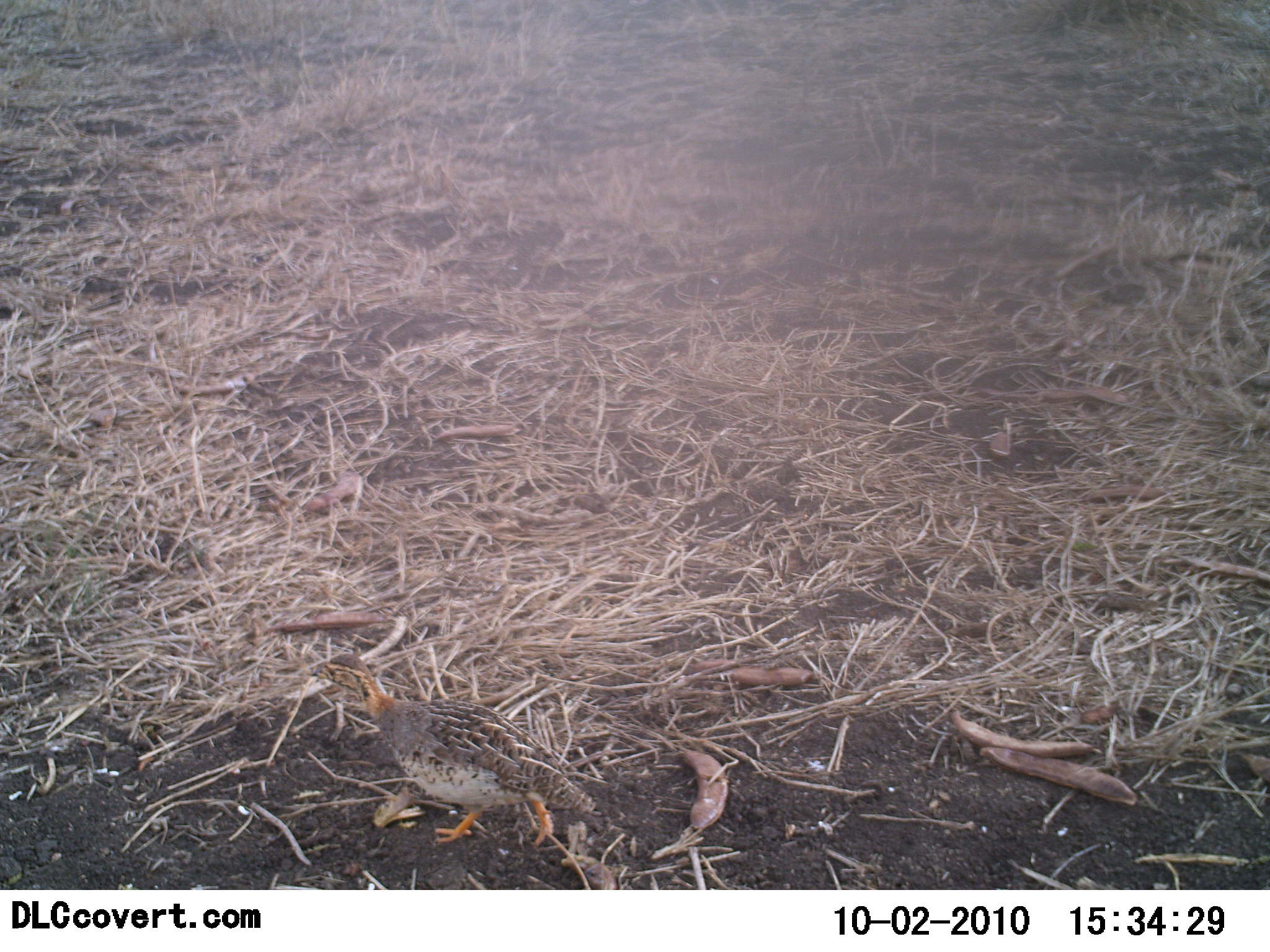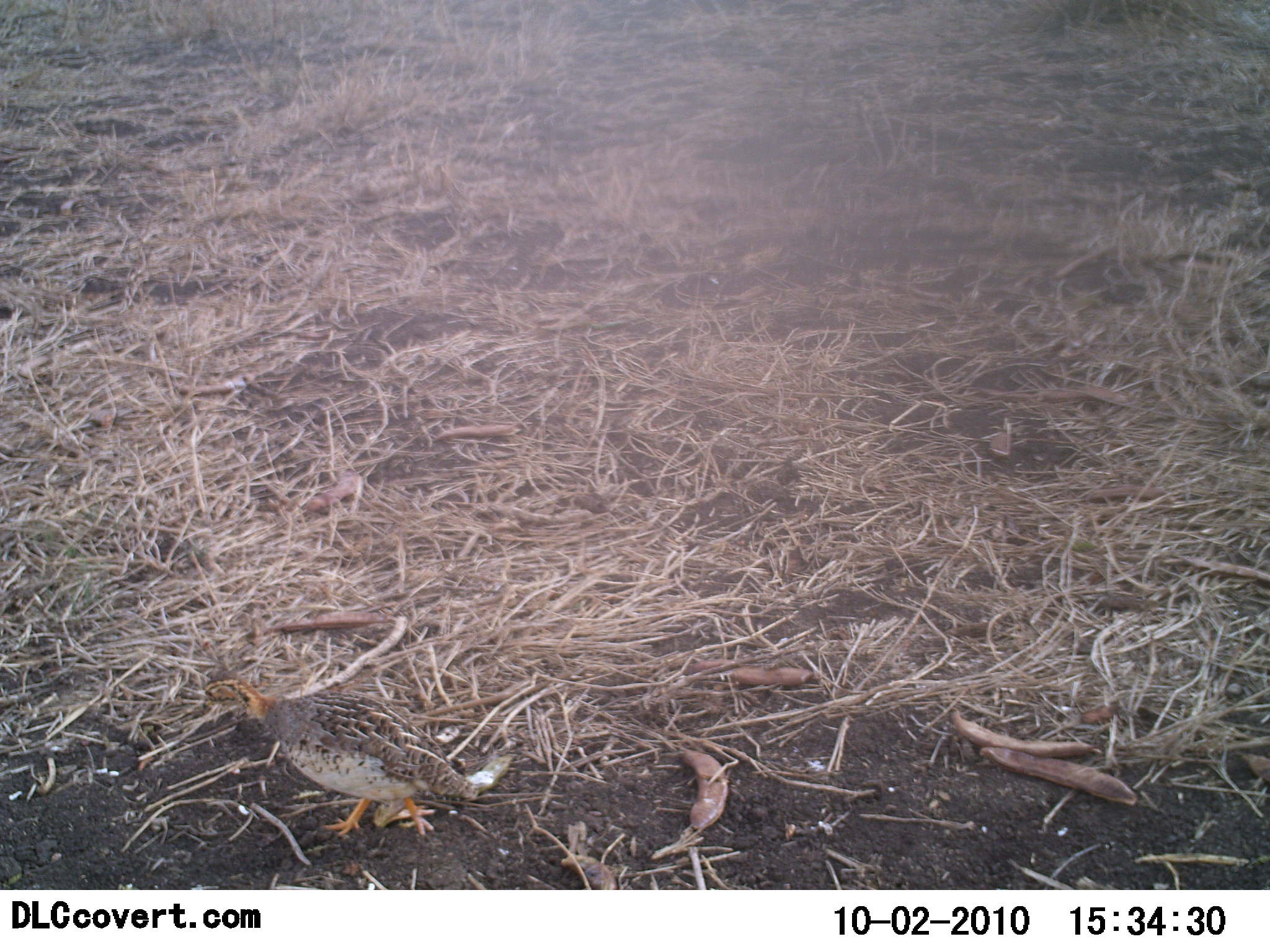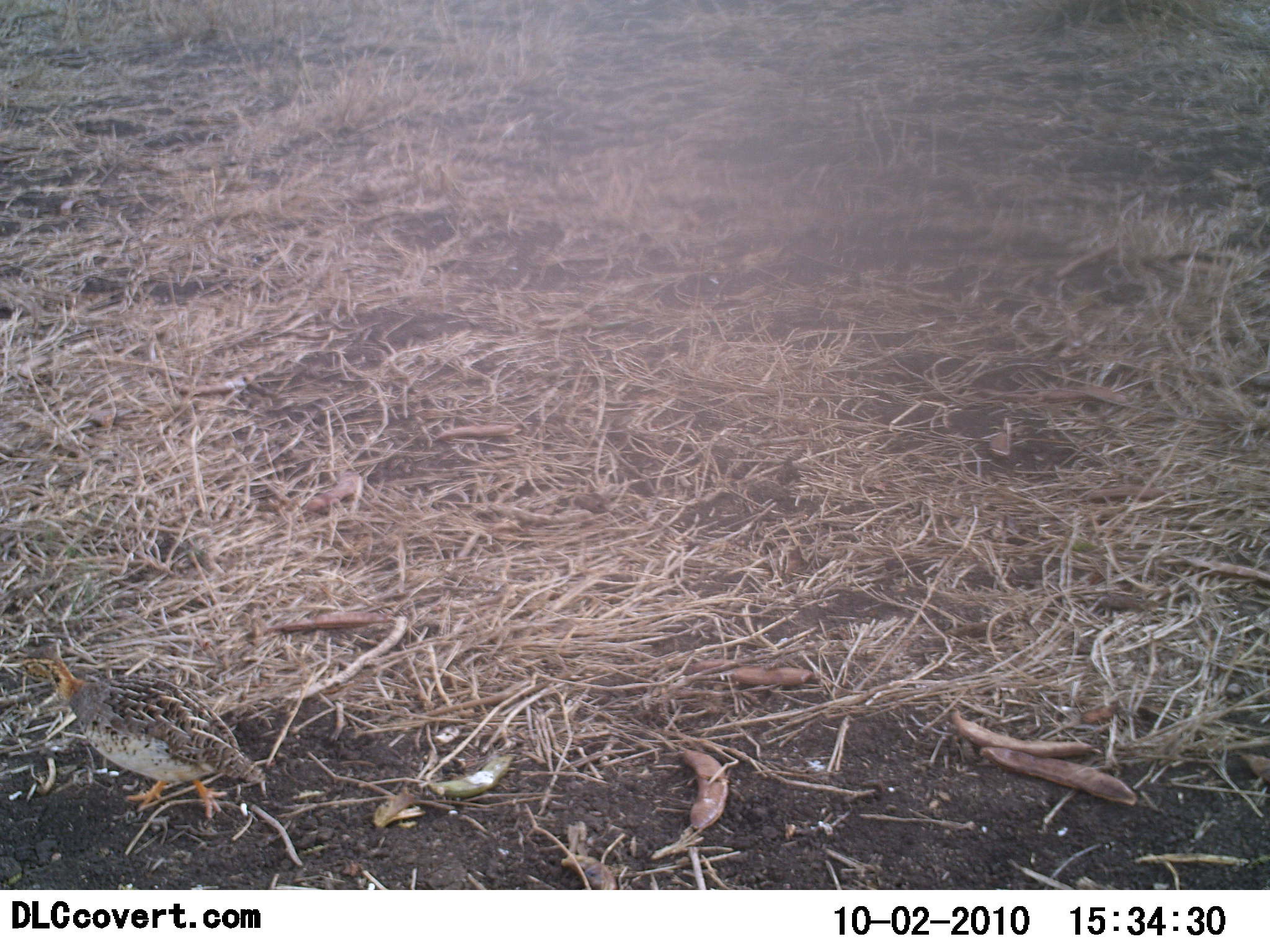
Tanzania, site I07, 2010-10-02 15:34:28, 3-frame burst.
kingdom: Animalia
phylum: Chordata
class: Aves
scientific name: Aves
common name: bird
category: otherbird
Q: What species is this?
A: Otherbird (bird) (Aves).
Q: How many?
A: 1.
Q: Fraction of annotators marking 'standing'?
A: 8%.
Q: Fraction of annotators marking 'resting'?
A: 0%.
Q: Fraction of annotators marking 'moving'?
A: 92%.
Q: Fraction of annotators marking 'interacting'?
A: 0%.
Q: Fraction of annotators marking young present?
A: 0%.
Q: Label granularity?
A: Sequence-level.